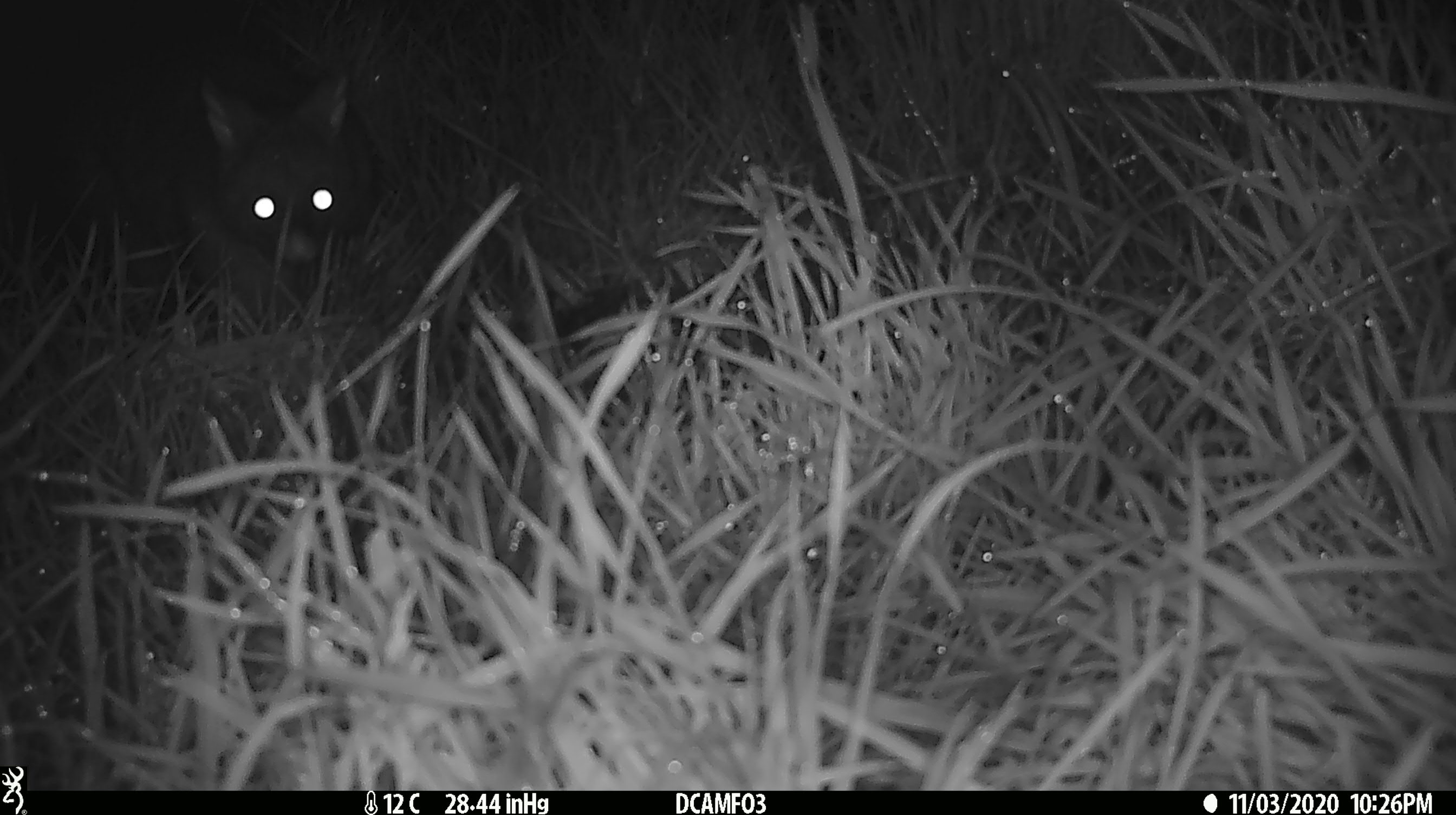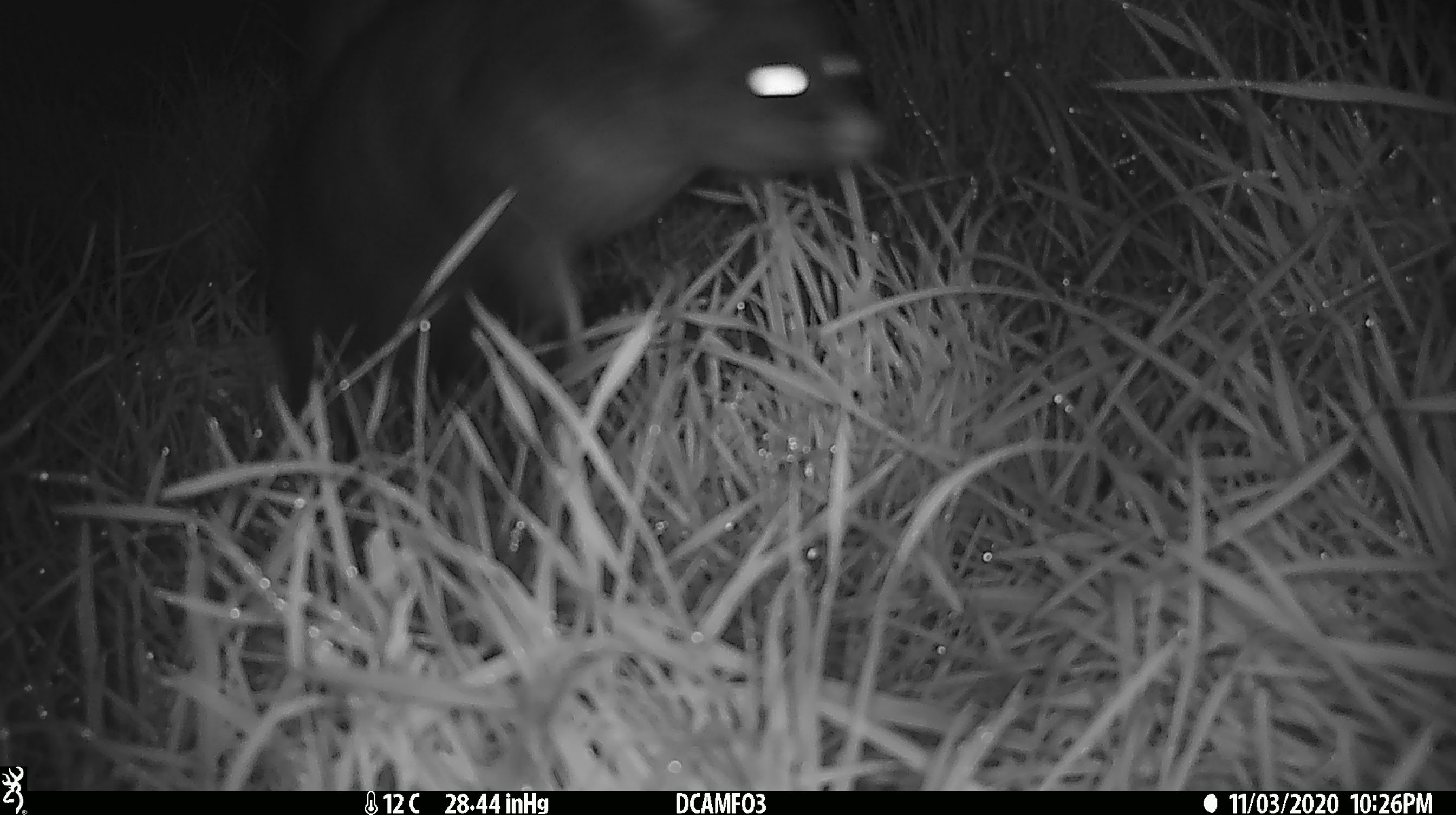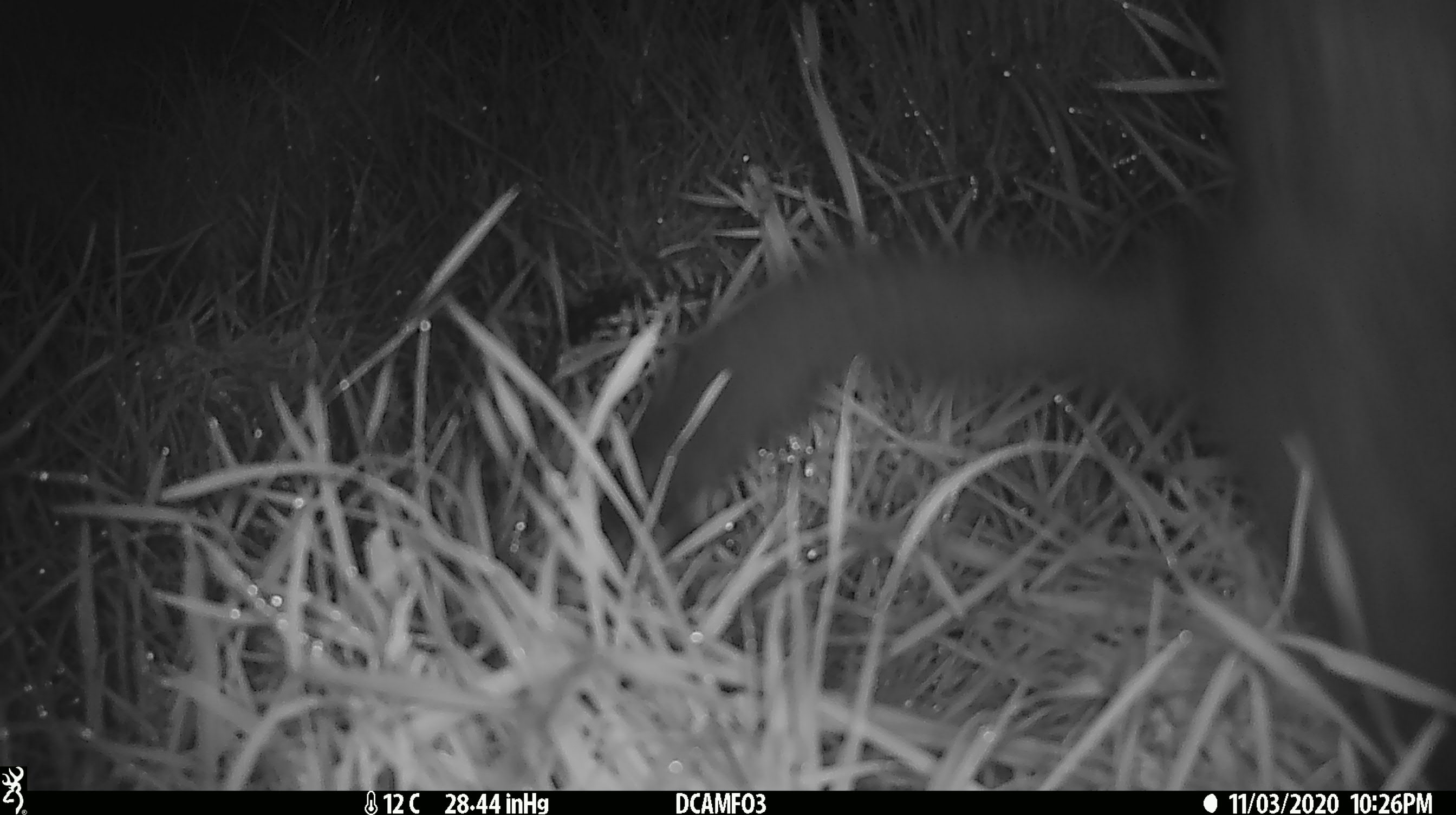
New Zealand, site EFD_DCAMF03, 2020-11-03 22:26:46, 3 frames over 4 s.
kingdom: Animalia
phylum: Chordata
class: Mammalia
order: Diprotodontia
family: Phalangeridae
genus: Trichosurus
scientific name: Trichosurus vulpecula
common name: common brushtail possum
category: possum